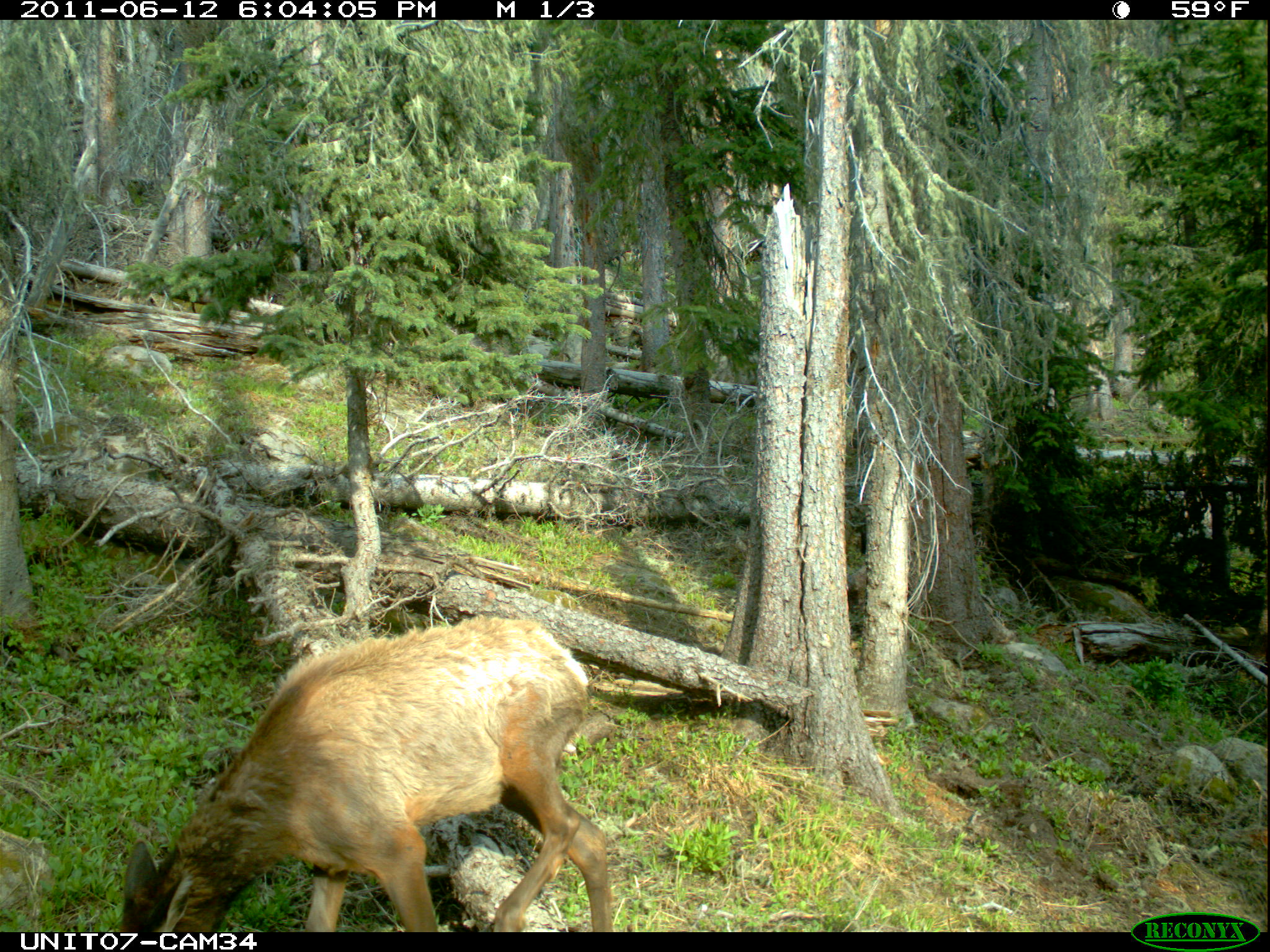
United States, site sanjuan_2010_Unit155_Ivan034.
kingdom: Animalia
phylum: Chordata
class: Mammalia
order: Artiodactyla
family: Cervidae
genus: Cervus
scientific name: Cervus elaphus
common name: red deer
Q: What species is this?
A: Cervus elaphus (red deer).